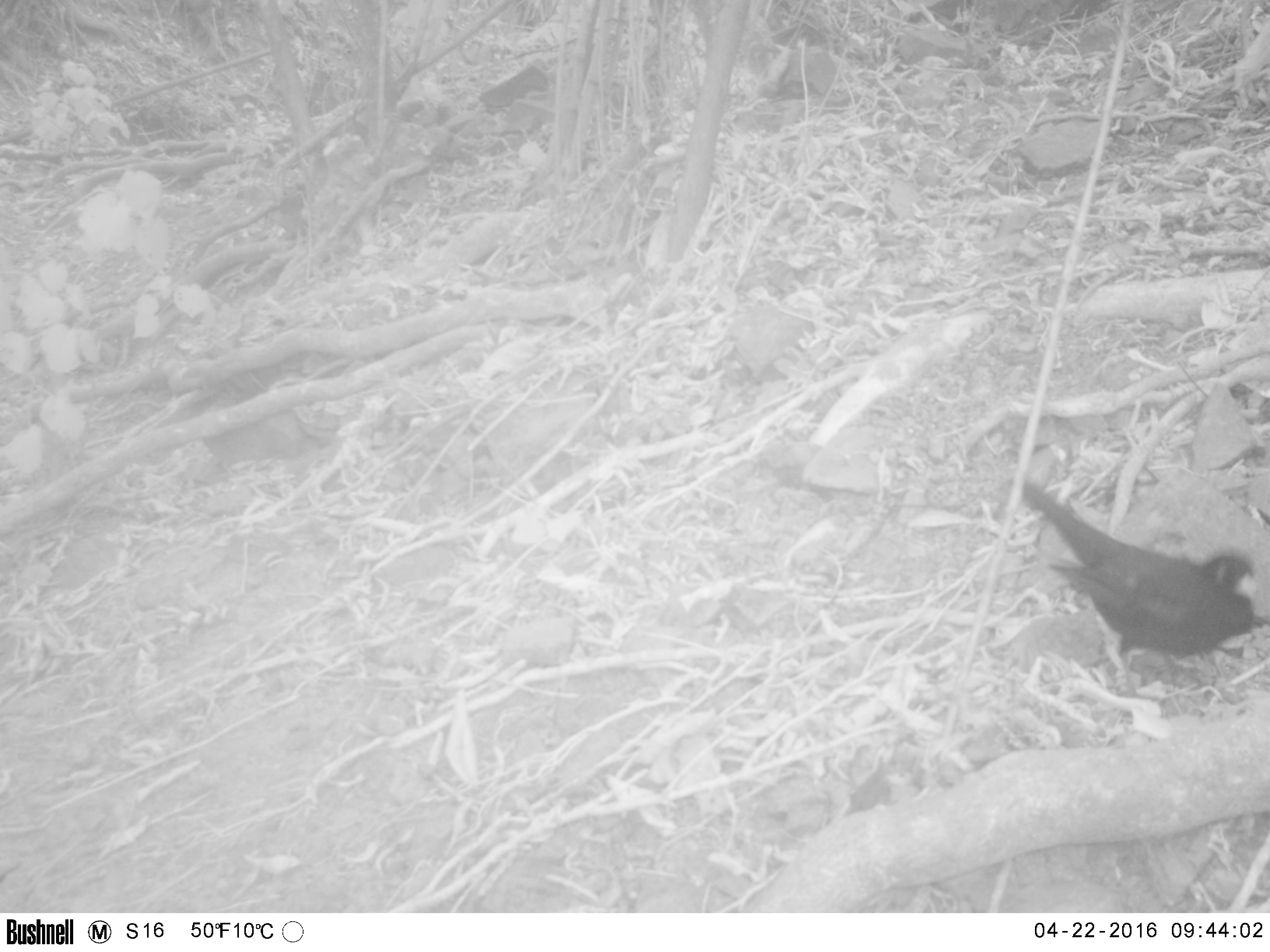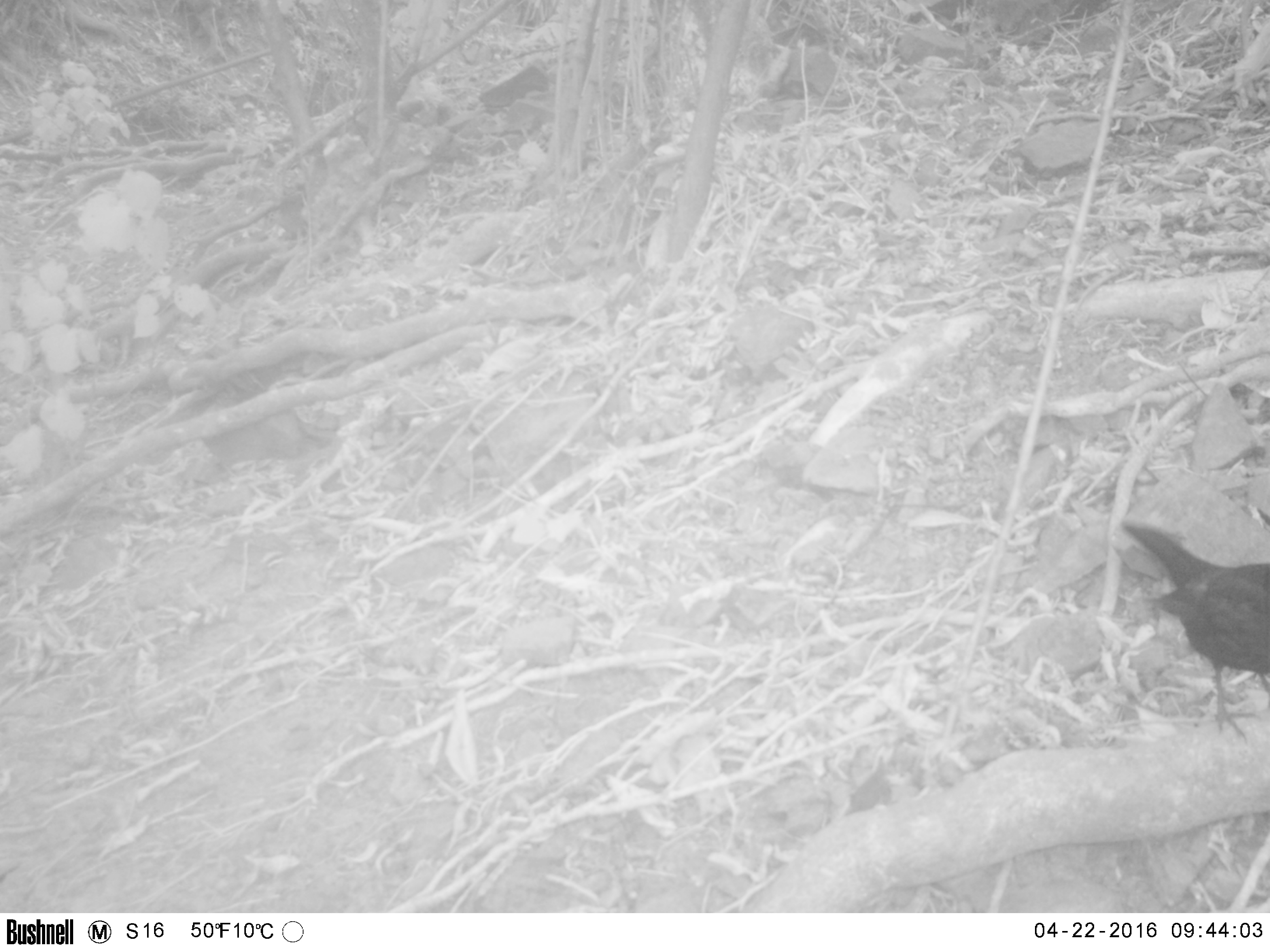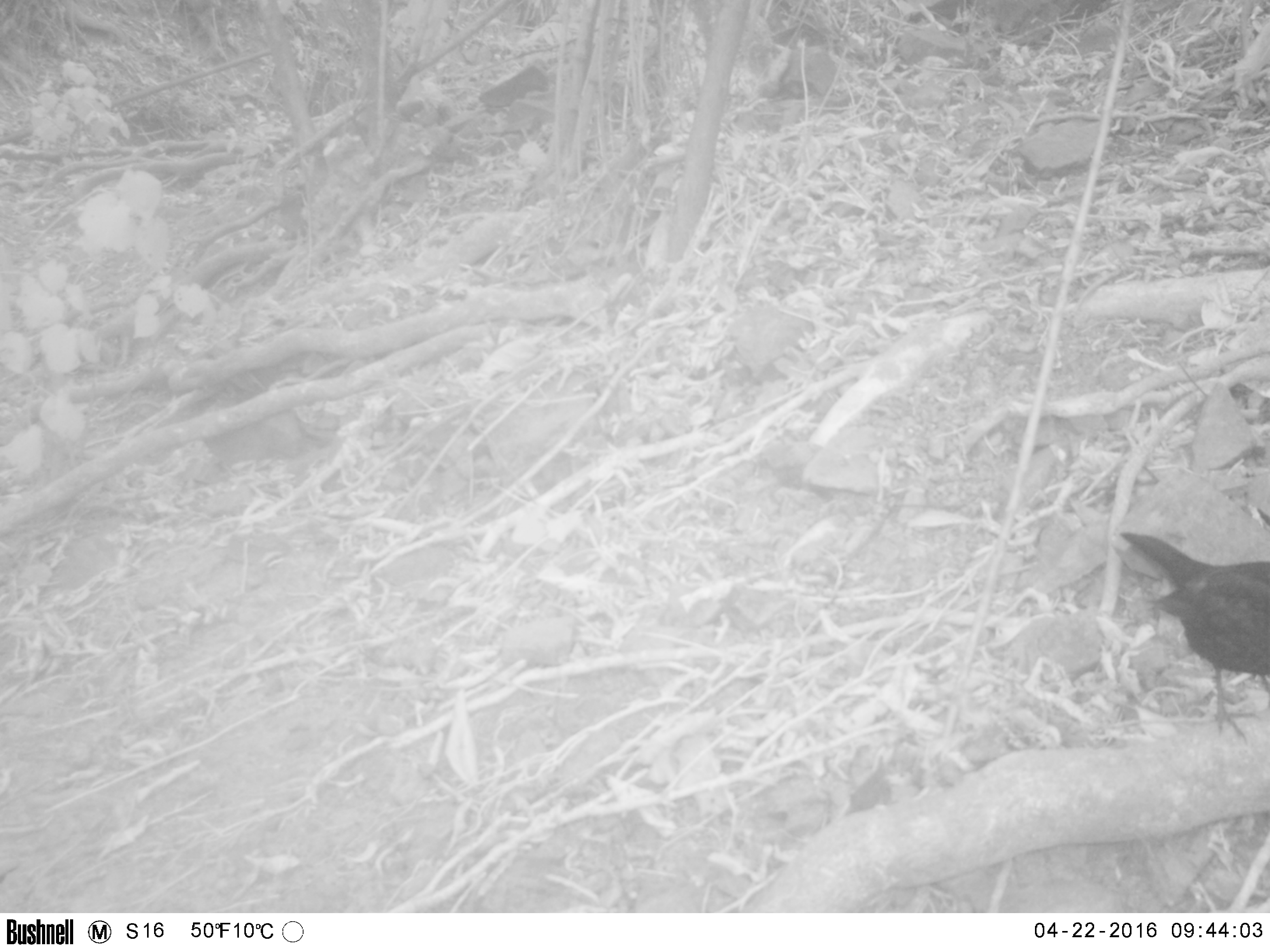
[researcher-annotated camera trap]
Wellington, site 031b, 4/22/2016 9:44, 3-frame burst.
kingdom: Animalia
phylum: Chordata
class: Aves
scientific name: Aves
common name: bird